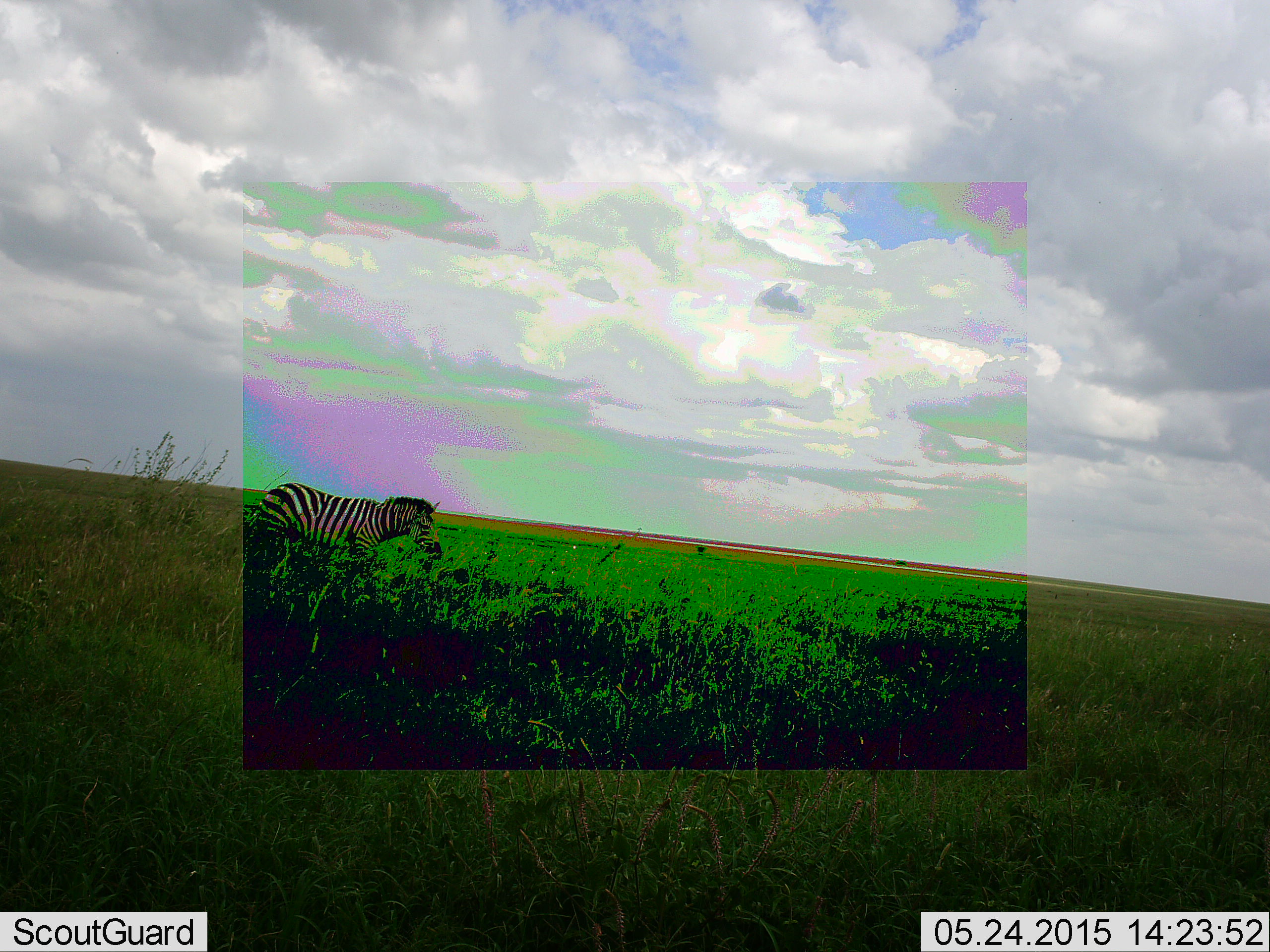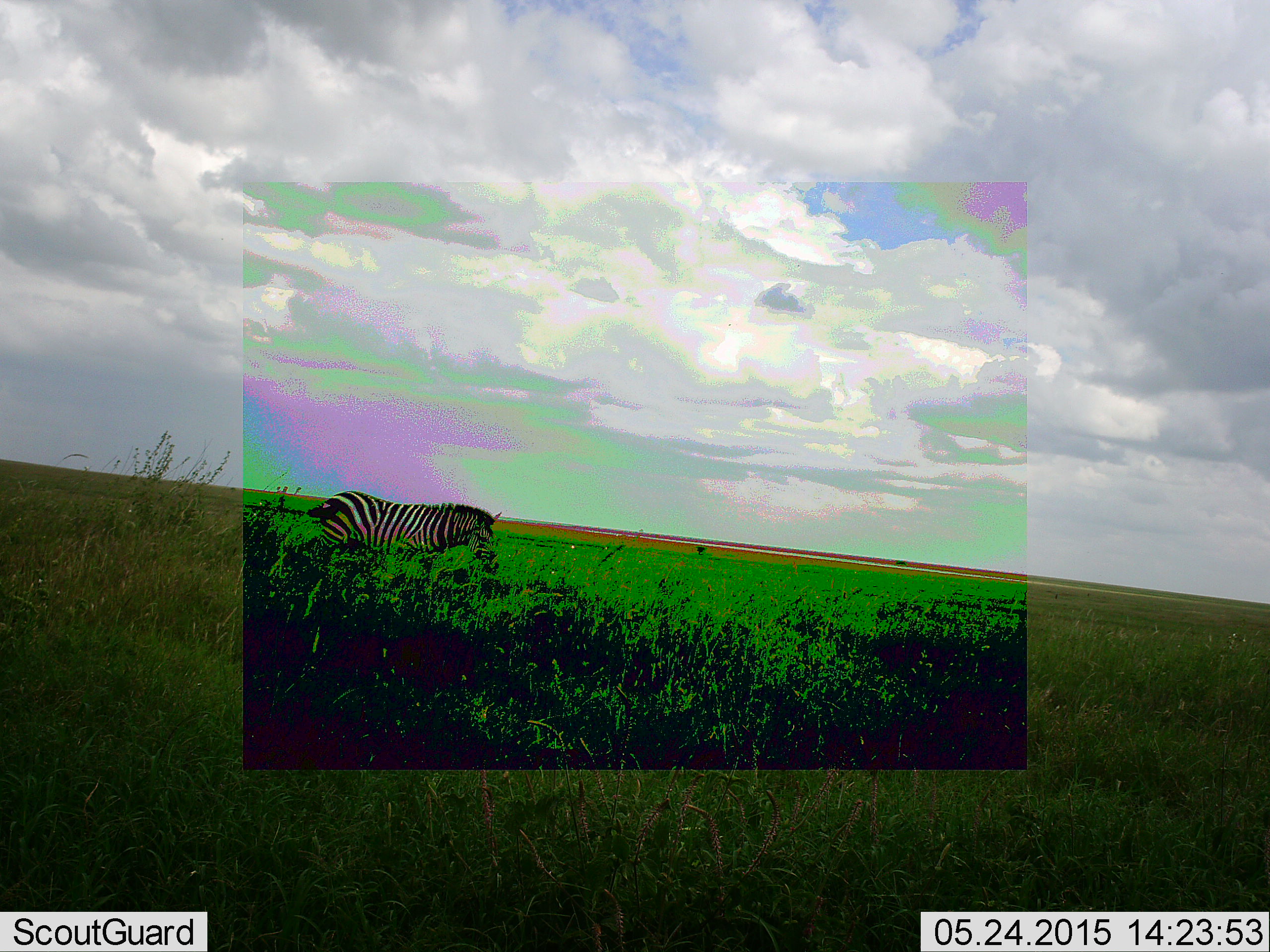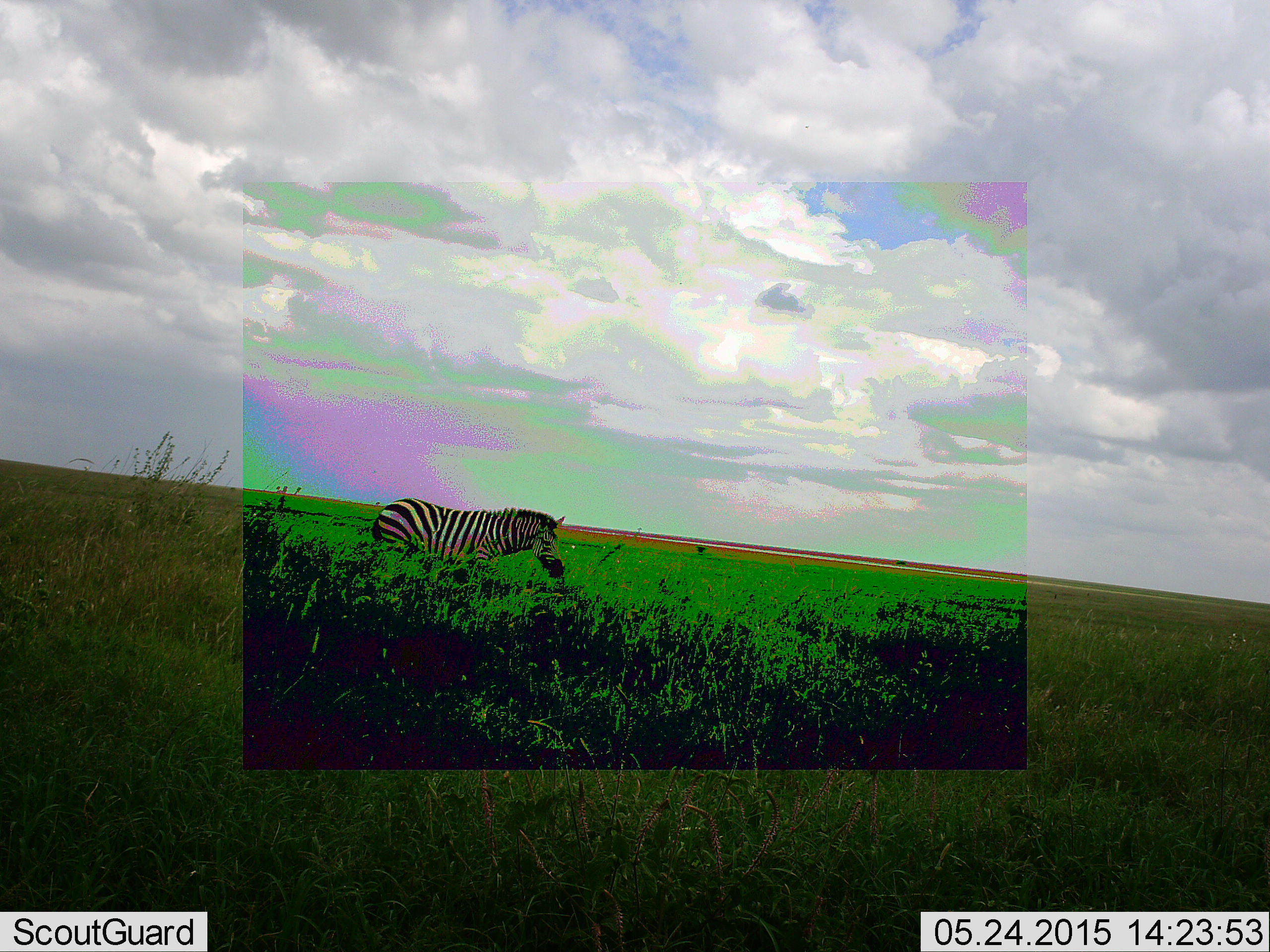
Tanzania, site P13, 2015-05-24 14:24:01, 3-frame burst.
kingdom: Animalia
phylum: Chordata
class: Mammalia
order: Perissodactyla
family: Equidae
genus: Equus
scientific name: Equus quagga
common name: plains zebra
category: zebra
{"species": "zebra (plains zebra) (Equus quagga)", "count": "1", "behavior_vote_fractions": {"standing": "0%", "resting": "0%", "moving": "100%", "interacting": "0%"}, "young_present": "0%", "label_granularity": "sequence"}